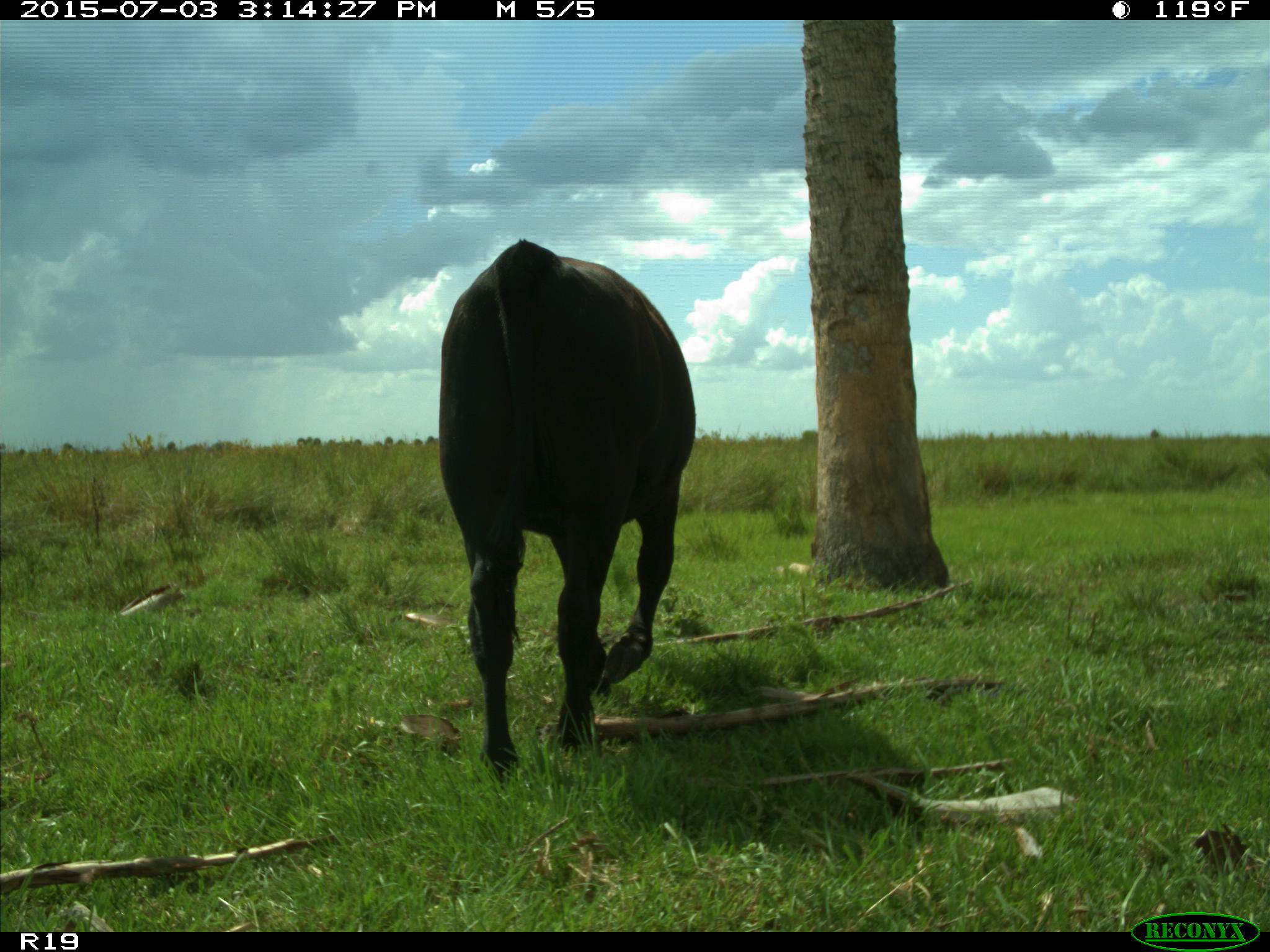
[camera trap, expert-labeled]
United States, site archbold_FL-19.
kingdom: Animalia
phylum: Chordata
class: Mammalia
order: Artiodactyla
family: Bovidae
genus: Bos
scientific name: Bos taurus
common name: domestic cow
Bos taurus (domestic cow).